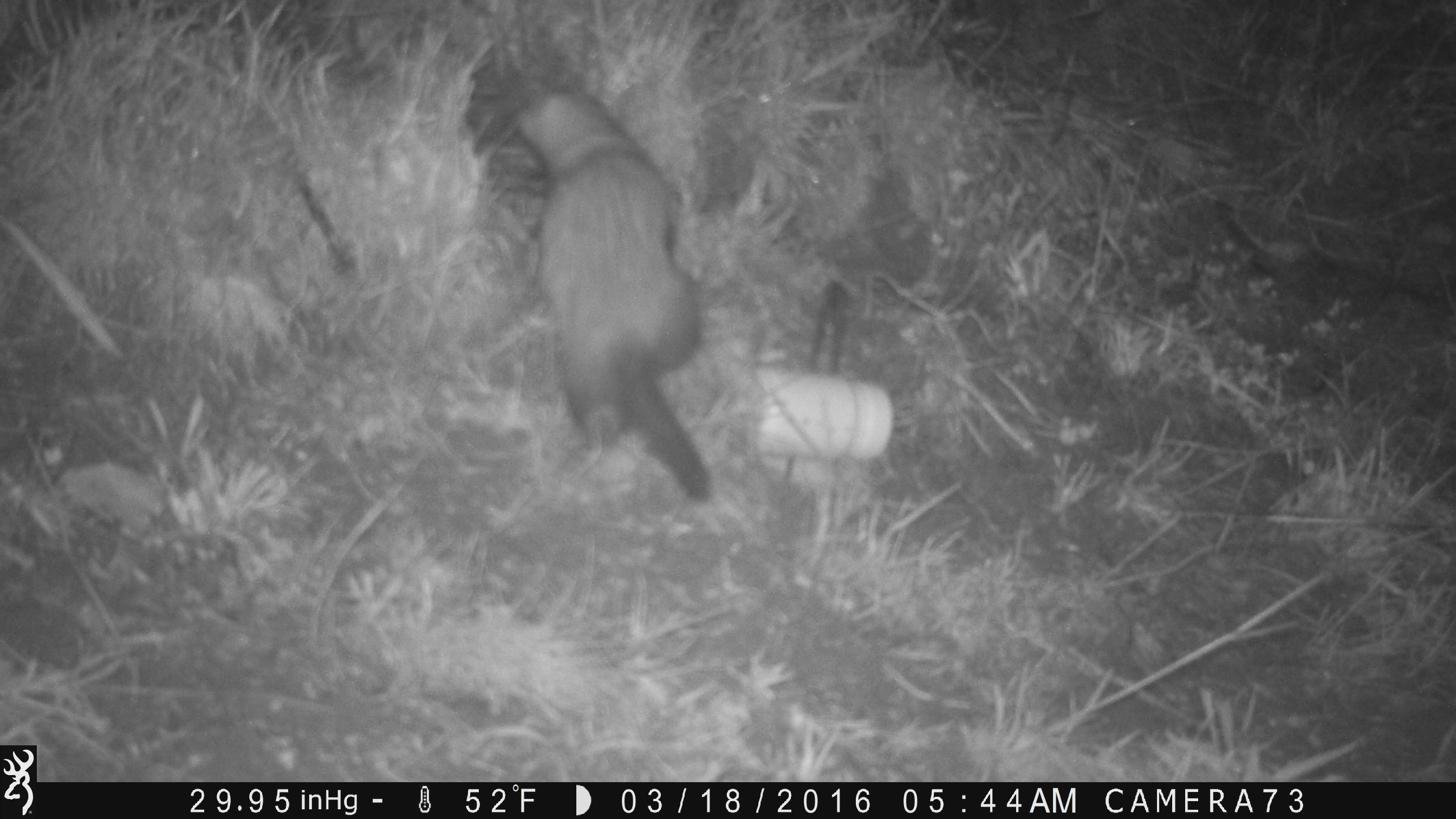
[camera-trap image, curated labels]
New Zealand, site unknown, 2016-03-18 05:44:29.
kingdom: Animalia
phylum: Chordata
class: Mammalia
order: Carnivora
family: Mustelidae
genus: Mustela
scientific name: Mustela furo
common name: ferret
Ferret (Mustela furo).